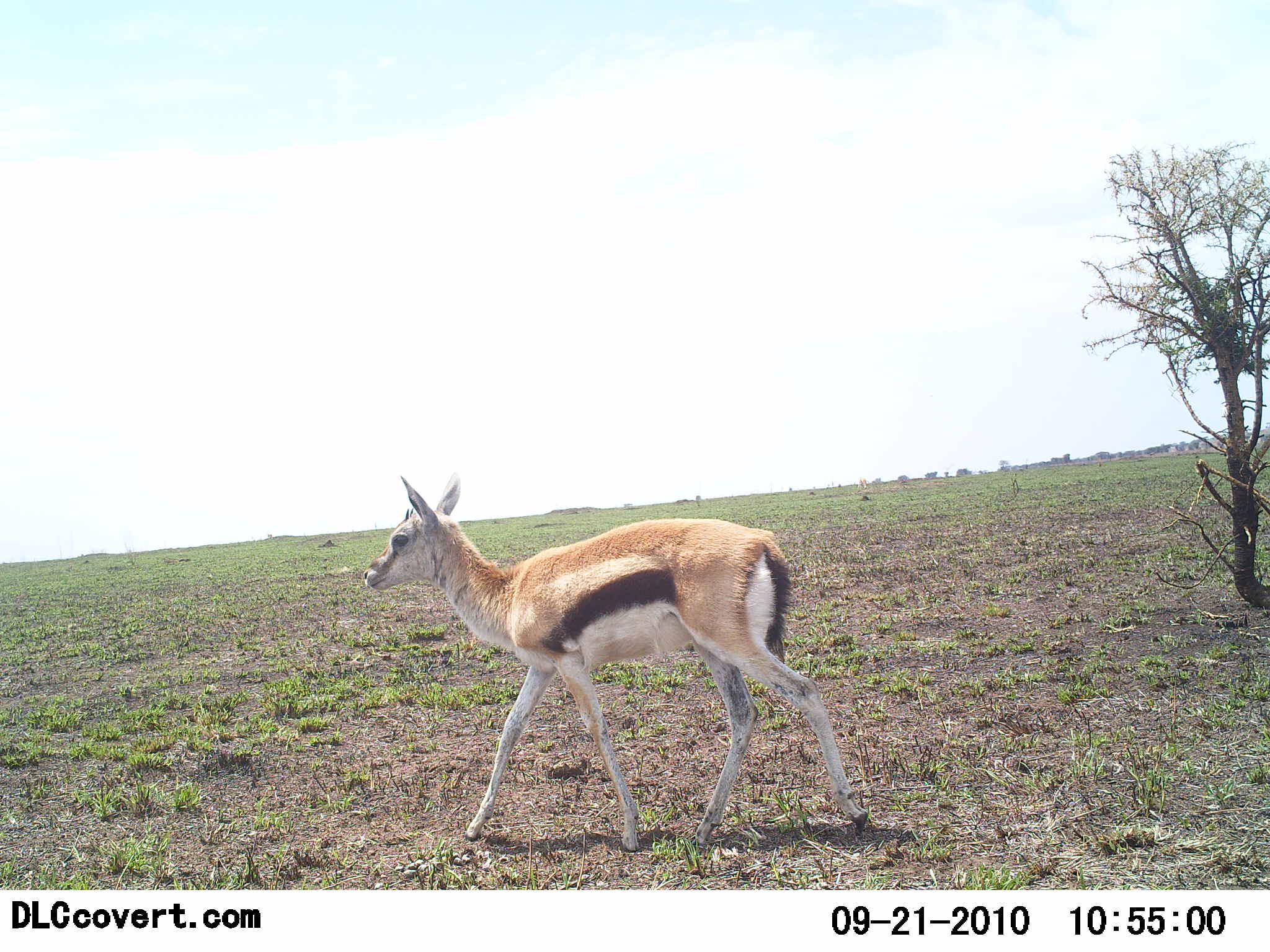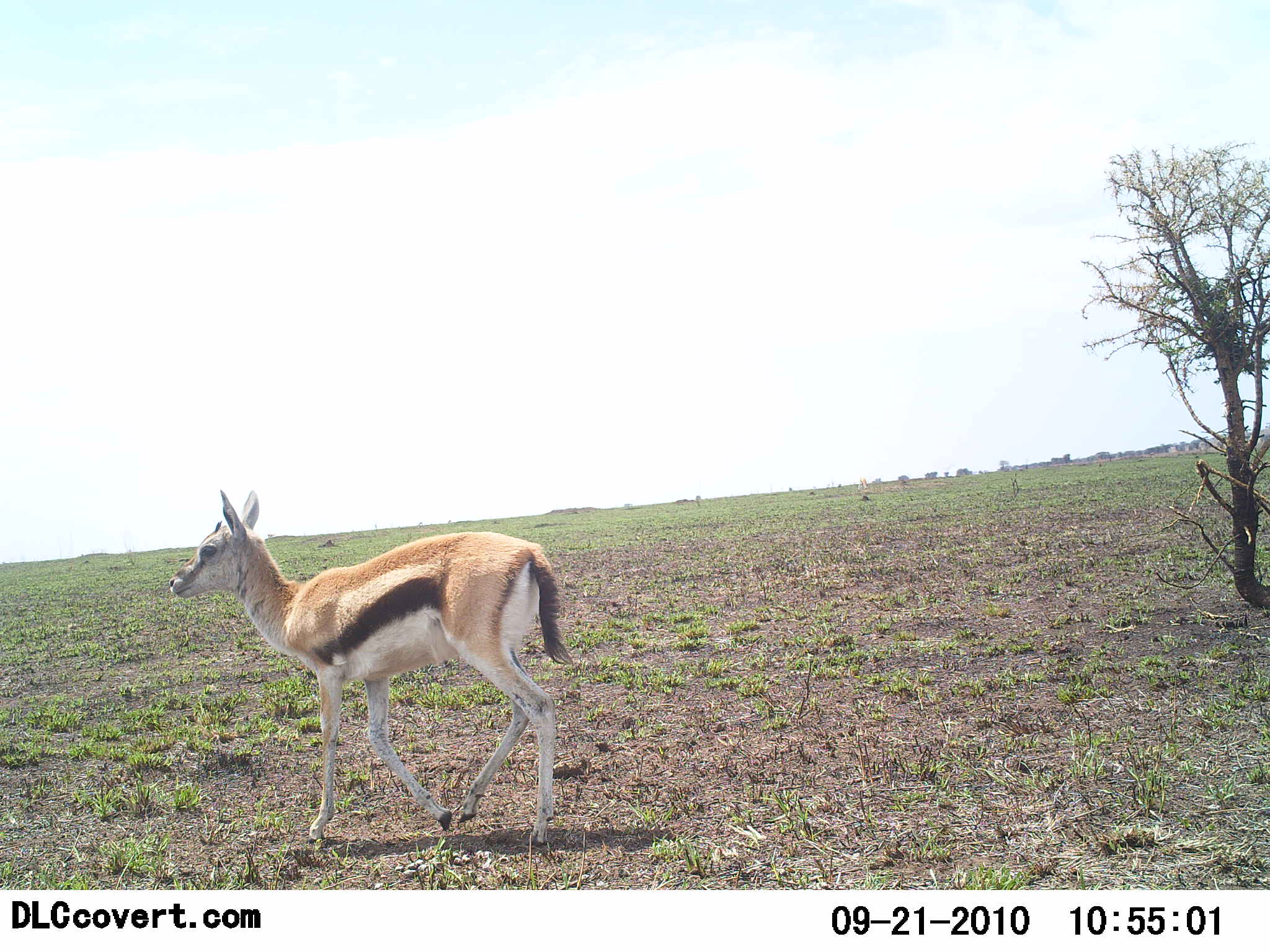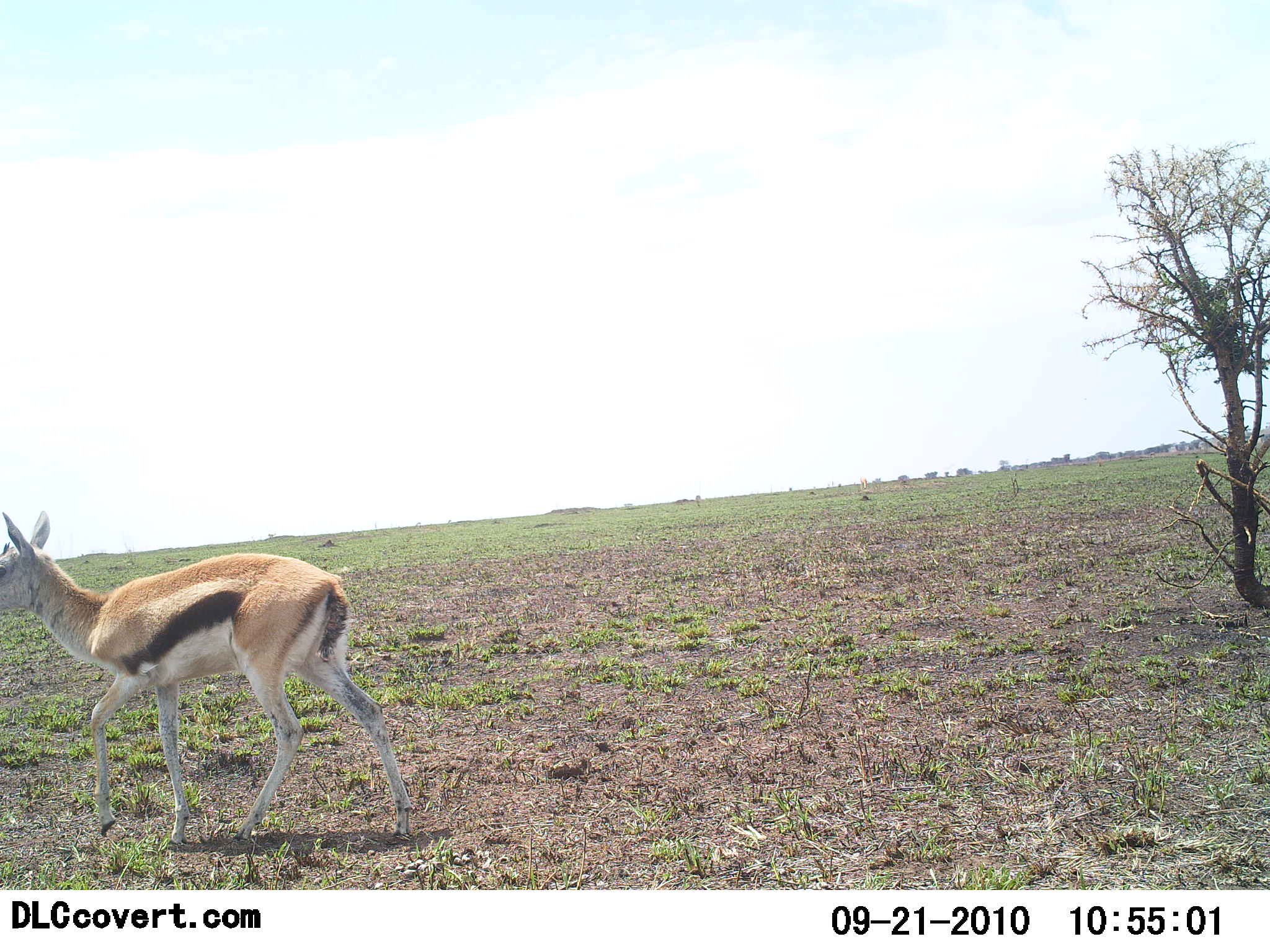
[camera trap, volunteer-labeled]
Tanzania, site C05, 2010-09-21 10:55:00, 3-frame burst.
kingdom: Animalia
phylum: Chordata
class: Mammalia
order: Artiodactyla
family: Bovidae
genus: Eudorcas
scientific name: Eudorcas thomsonii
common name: thomson's gazelle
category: gazellethomsons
Gazellethomsons (thomson's gazelle) (Eudorcas thomsonii), count 1. Behavior (volunteer vote fractions): standing 0%, resting 0%, moving 100%, interacting 0%. Young present (vote fraction): 0%. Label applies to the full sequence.